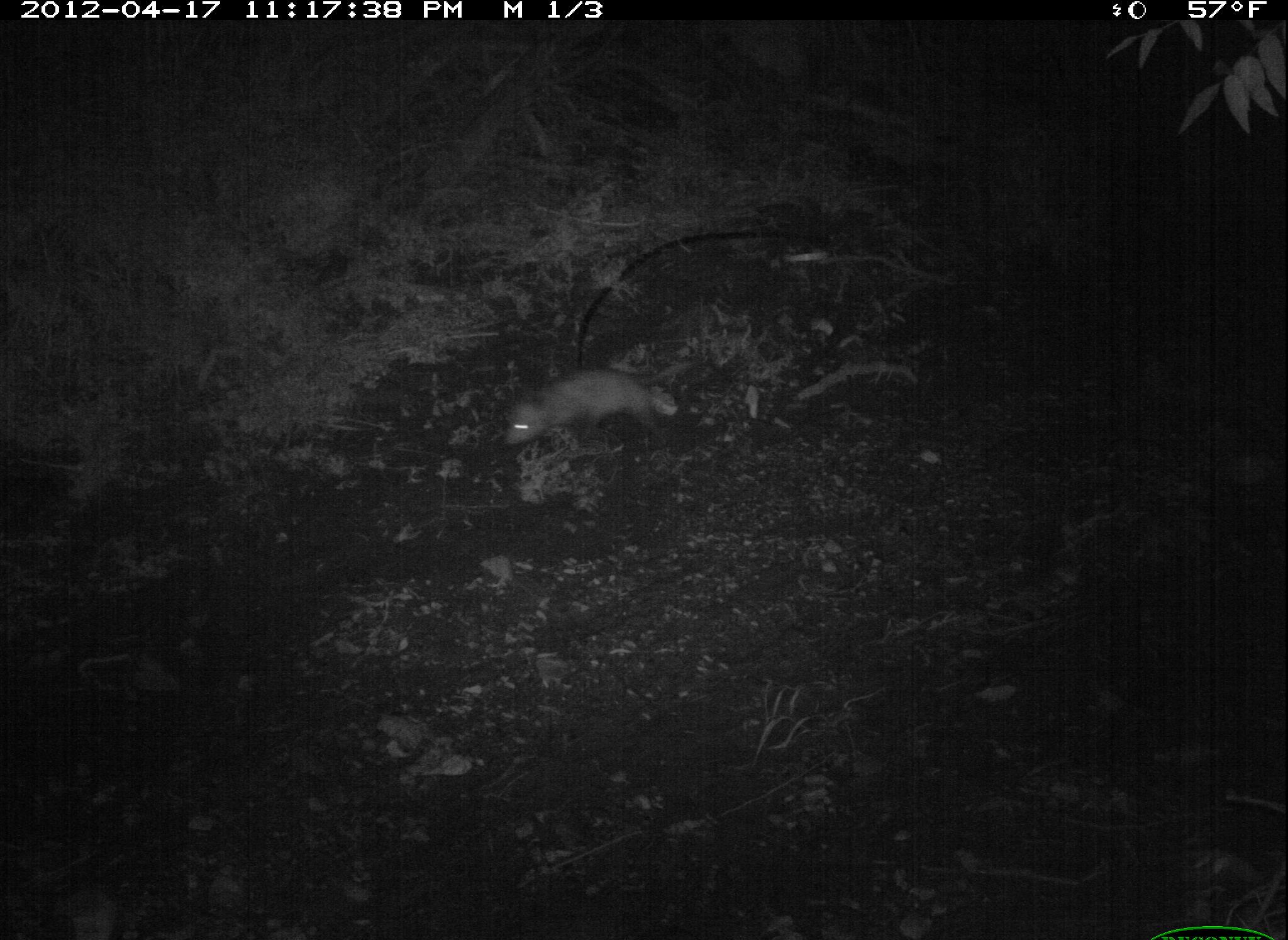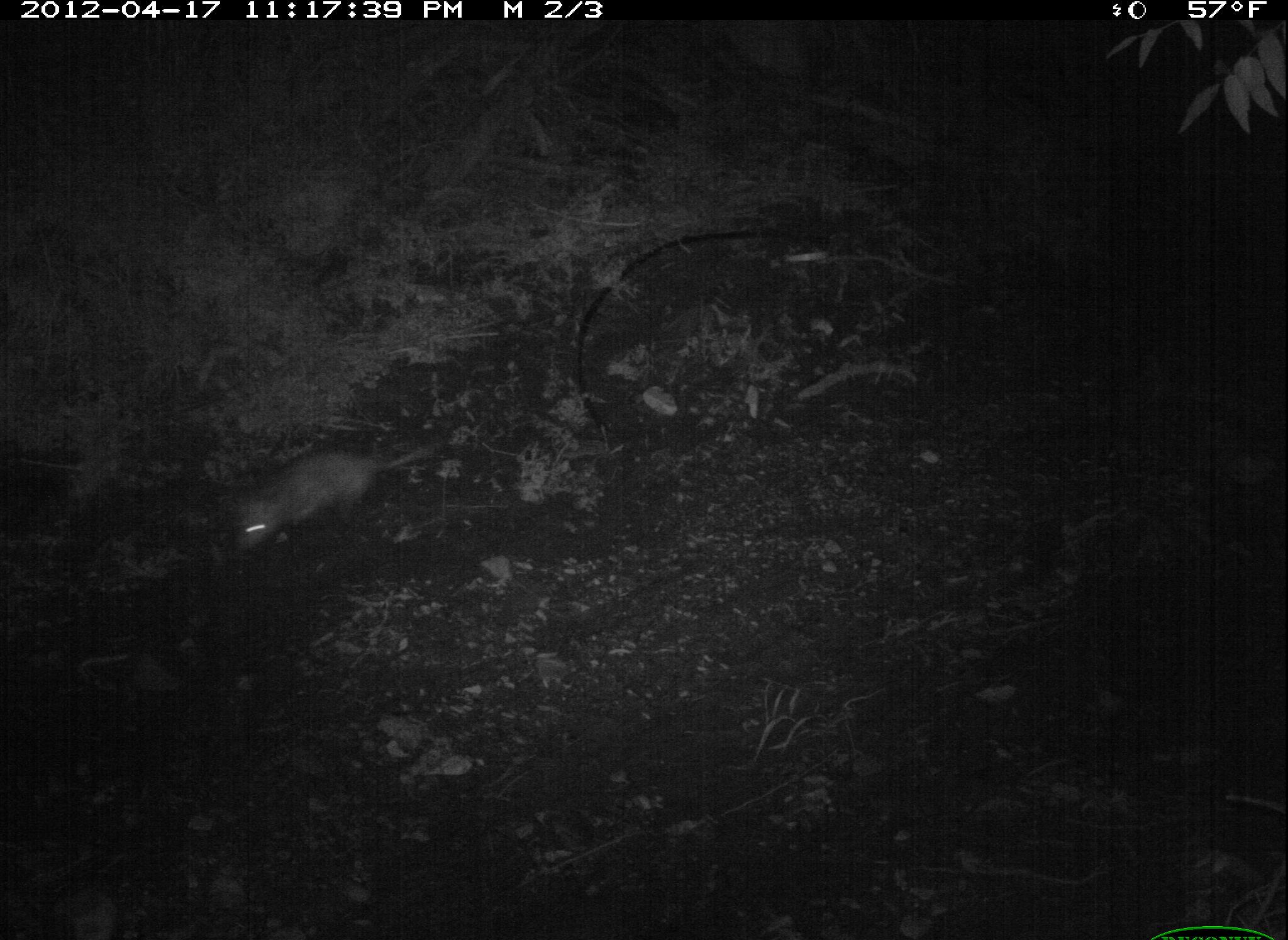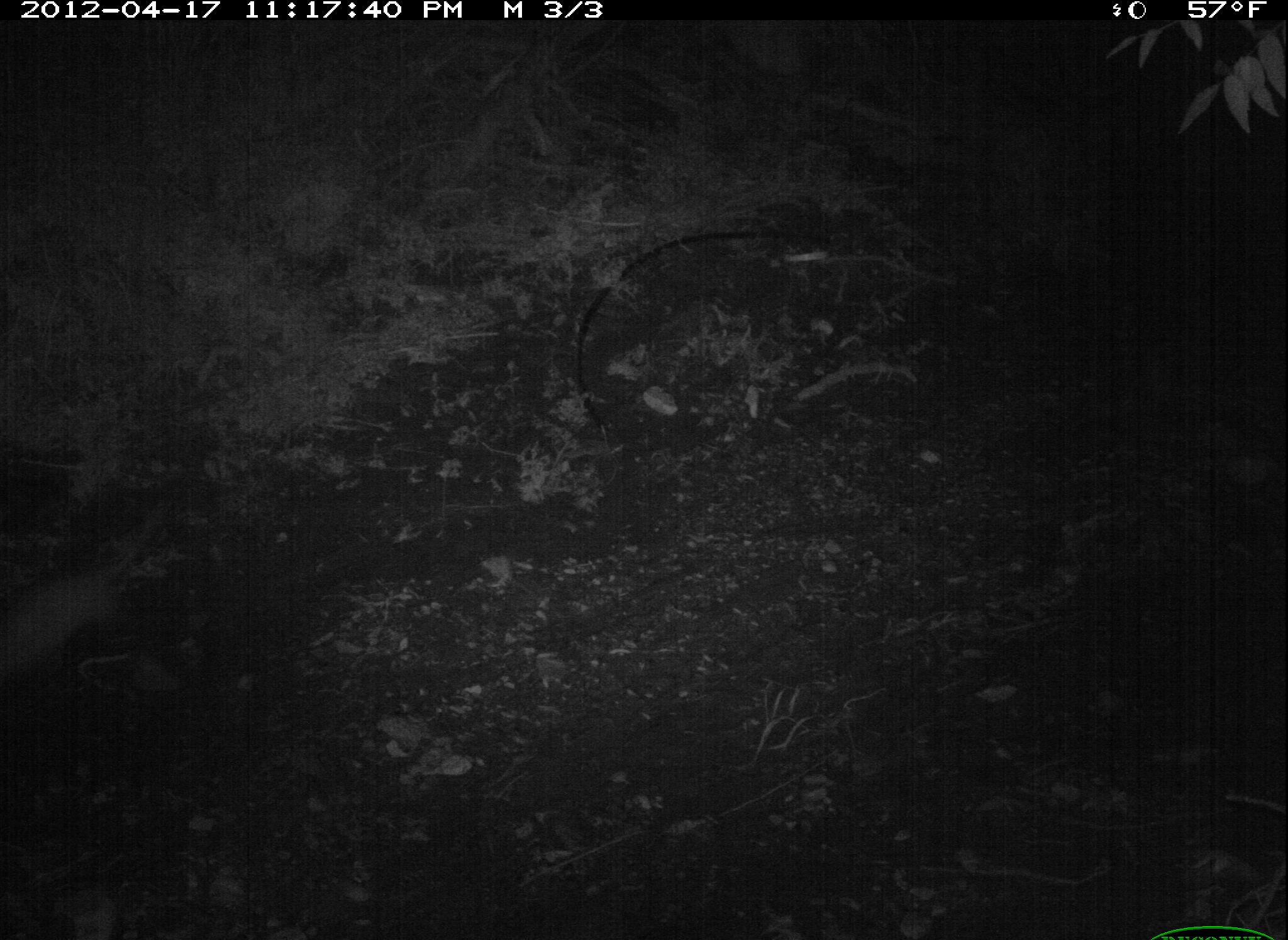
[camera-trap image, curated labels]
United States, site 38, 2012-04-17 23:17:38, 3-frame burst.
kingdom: Animalia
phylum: Chordata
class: Mammalia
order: Didelphimorphia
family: Didelphidae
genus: Didelphis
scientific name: Didelphis virginiana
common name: virginia opossum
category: opossum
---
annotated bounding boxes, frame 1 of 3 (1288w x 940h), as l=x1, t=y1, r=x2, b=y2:
opossum: l=491, t=346, r=749, b=461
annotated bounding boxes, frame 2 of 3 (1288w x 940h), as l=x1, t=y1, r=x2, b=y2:
opossum: l=228, t=432, r=465, b=559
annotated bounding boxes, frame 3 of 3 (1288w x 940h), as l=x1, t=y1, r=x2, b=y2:
opossum: l=5, t=519, r=158, b=696